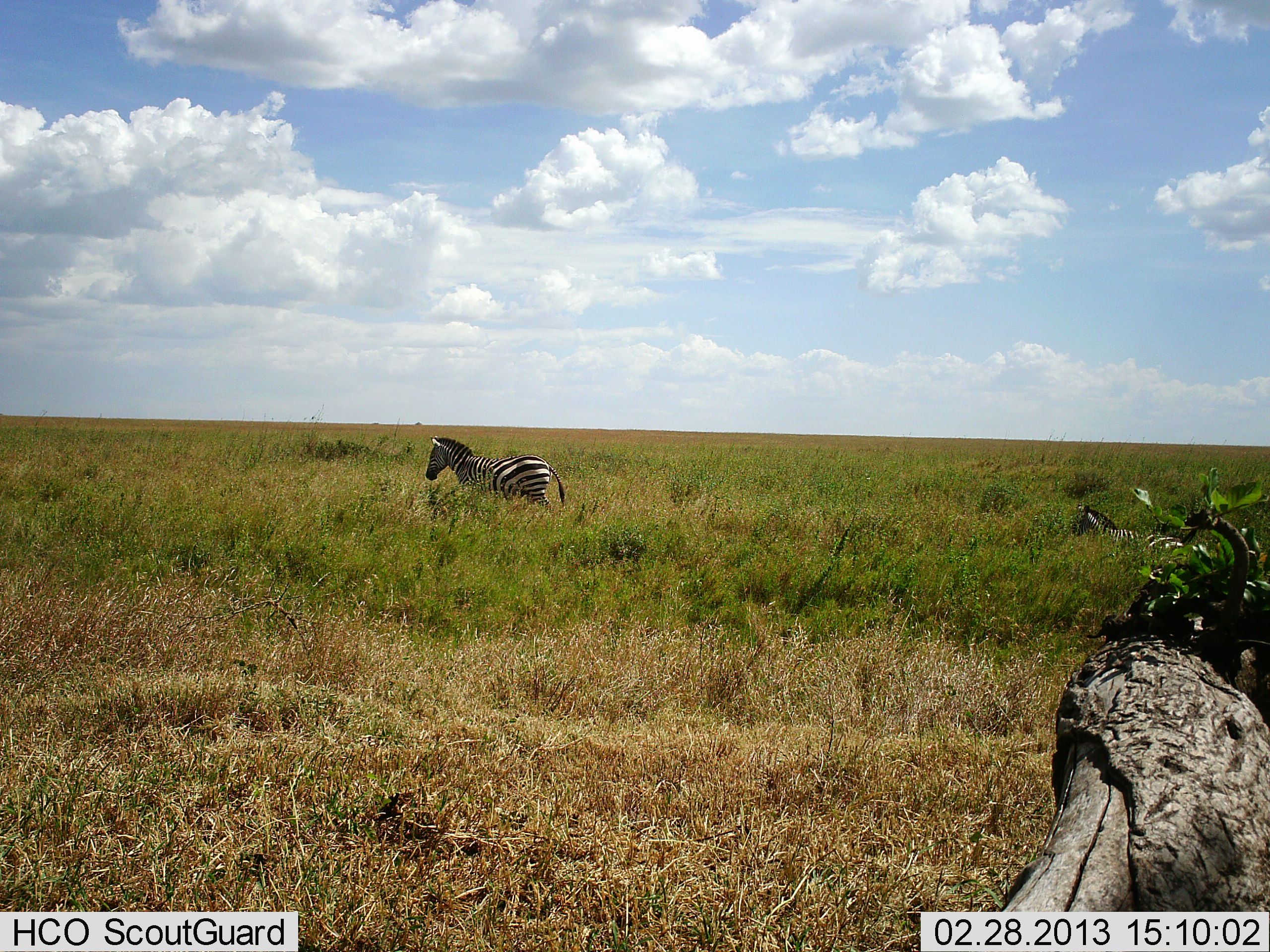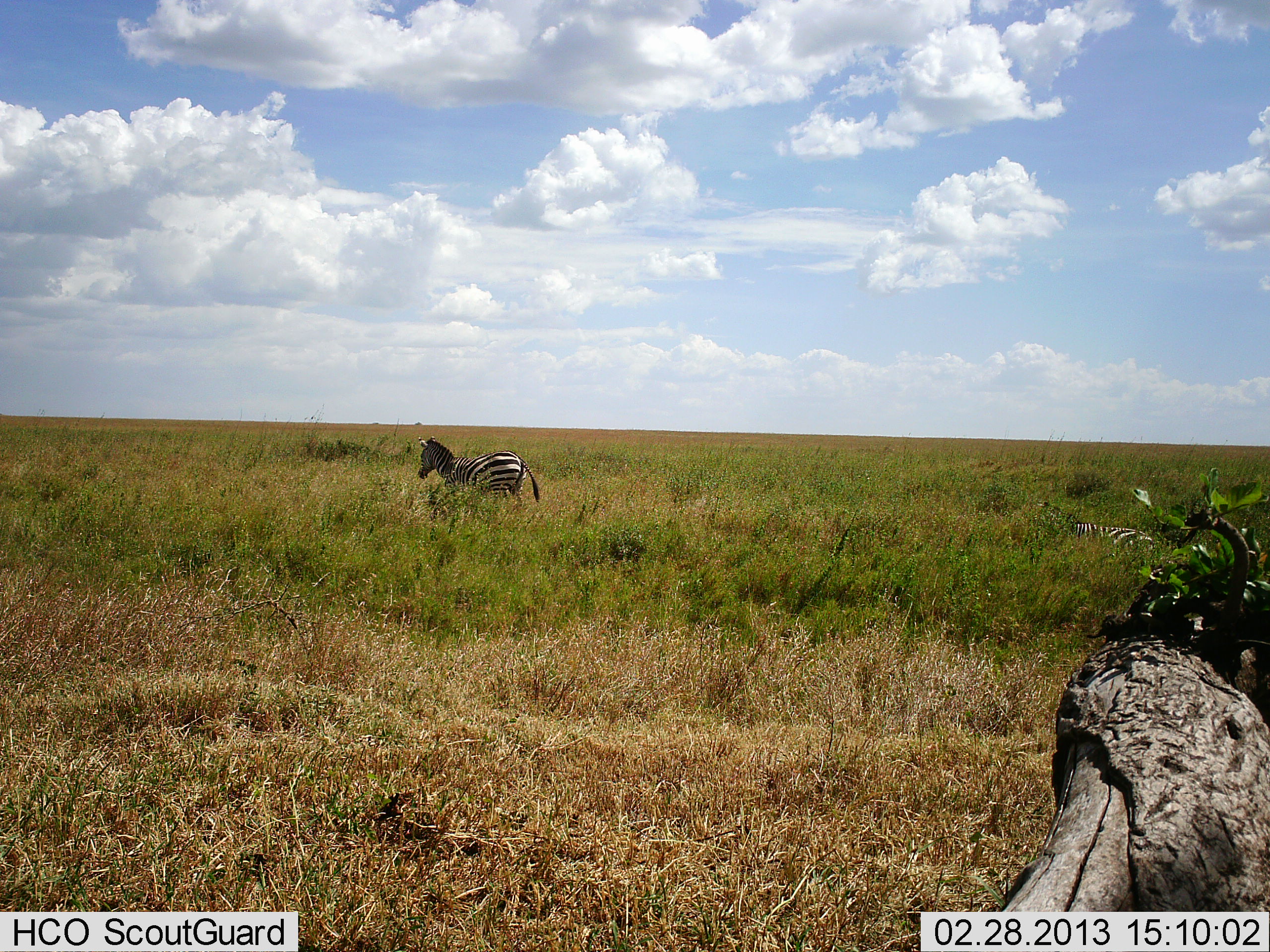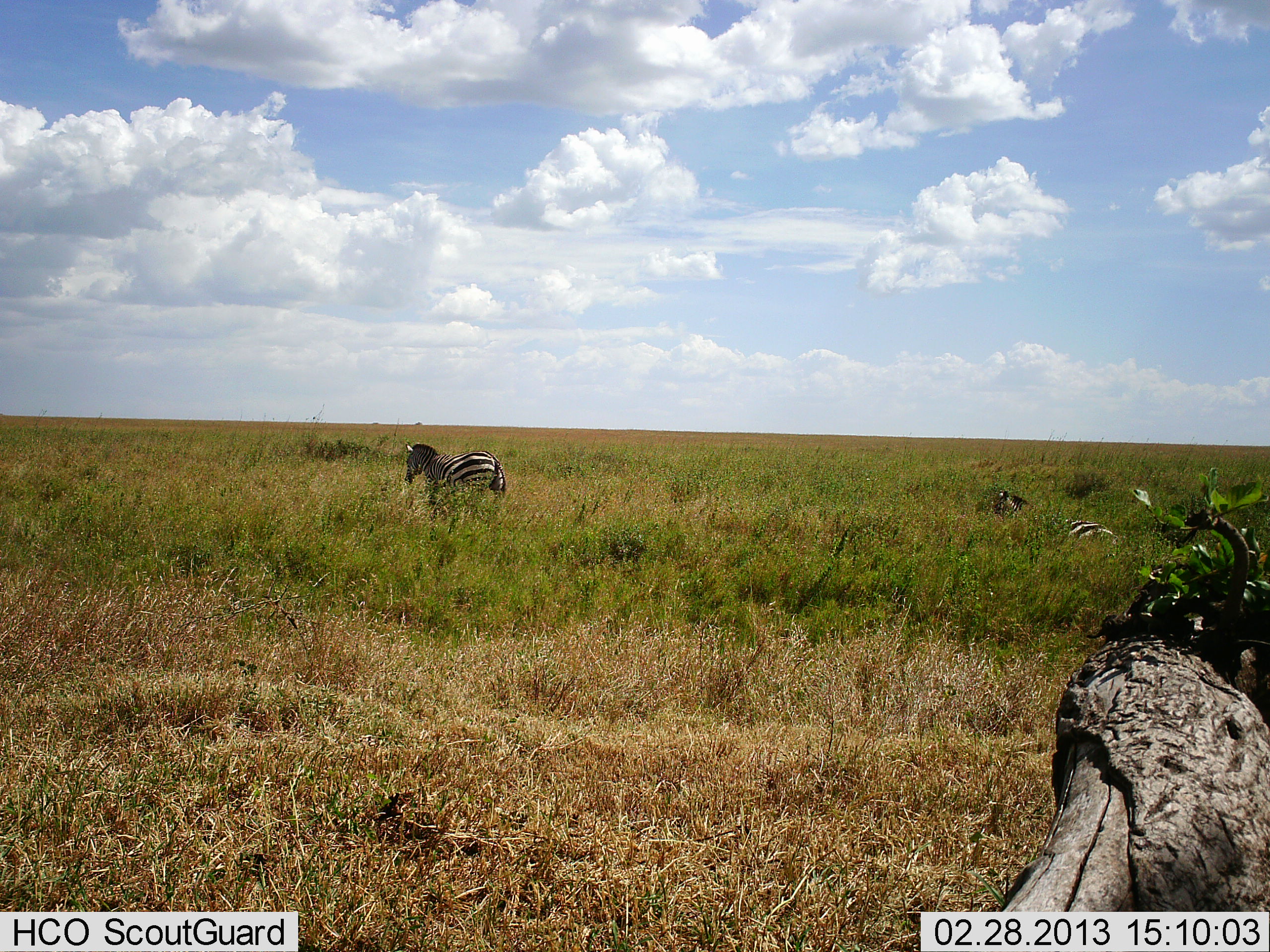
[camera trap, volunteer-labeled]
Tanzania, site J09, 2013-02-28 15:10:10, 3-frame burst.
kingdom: Animalia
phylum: Chordata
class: Mammalia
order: Perissodactyla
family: Equidae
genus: Equus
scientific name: Equus quagga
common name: plains zebra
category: zebra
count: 2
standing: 6%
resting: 3%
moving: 97%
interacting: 0%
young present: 11%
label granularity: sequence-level